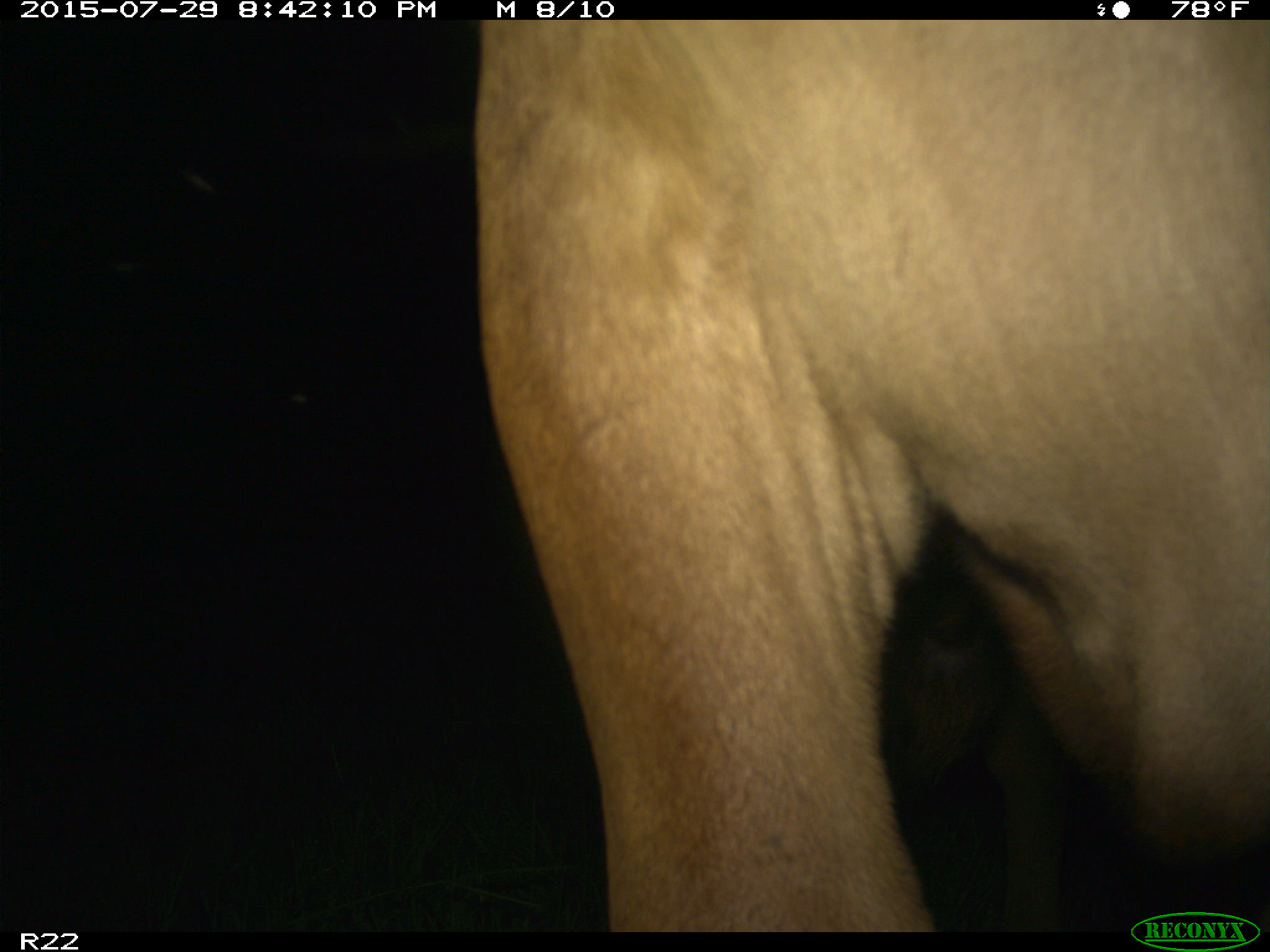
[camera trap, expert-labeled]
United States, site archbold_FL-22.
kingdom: Animalia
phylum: Chordata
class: Mammalia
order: Artiodactyla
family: Bovidae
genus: Bos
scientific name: Bos taurus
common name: domestic cow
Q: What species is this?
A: Bos taurus (domestic cow).